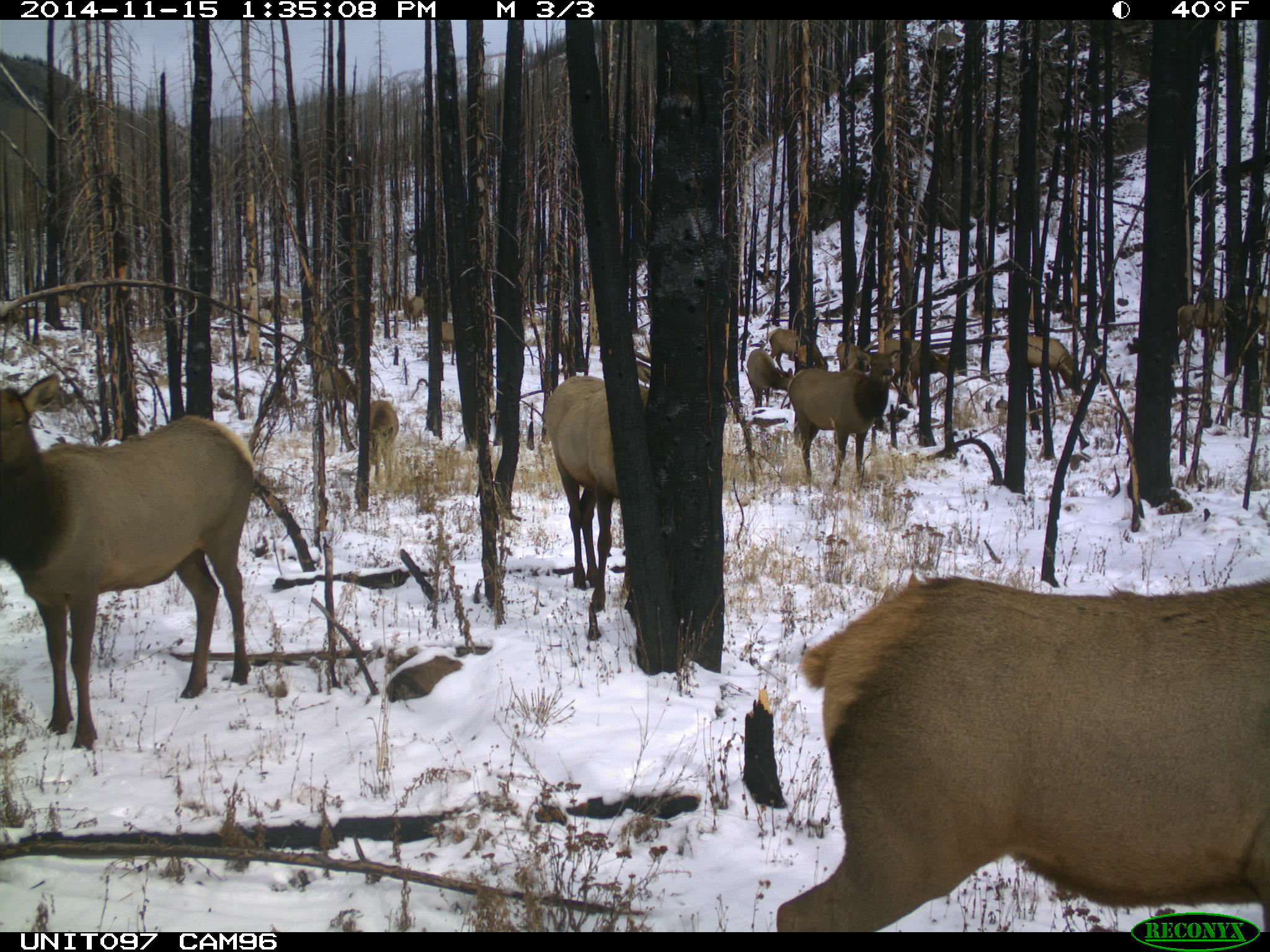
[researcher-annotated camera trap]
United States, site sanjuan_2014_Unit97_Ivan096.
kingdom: Animalia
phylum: Chordata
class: Mammalia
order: Artiodactyla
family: Cervidae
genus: Cervus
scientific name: Cervus elaphus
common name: red deer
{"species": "Cervus elaphus (red deer)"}